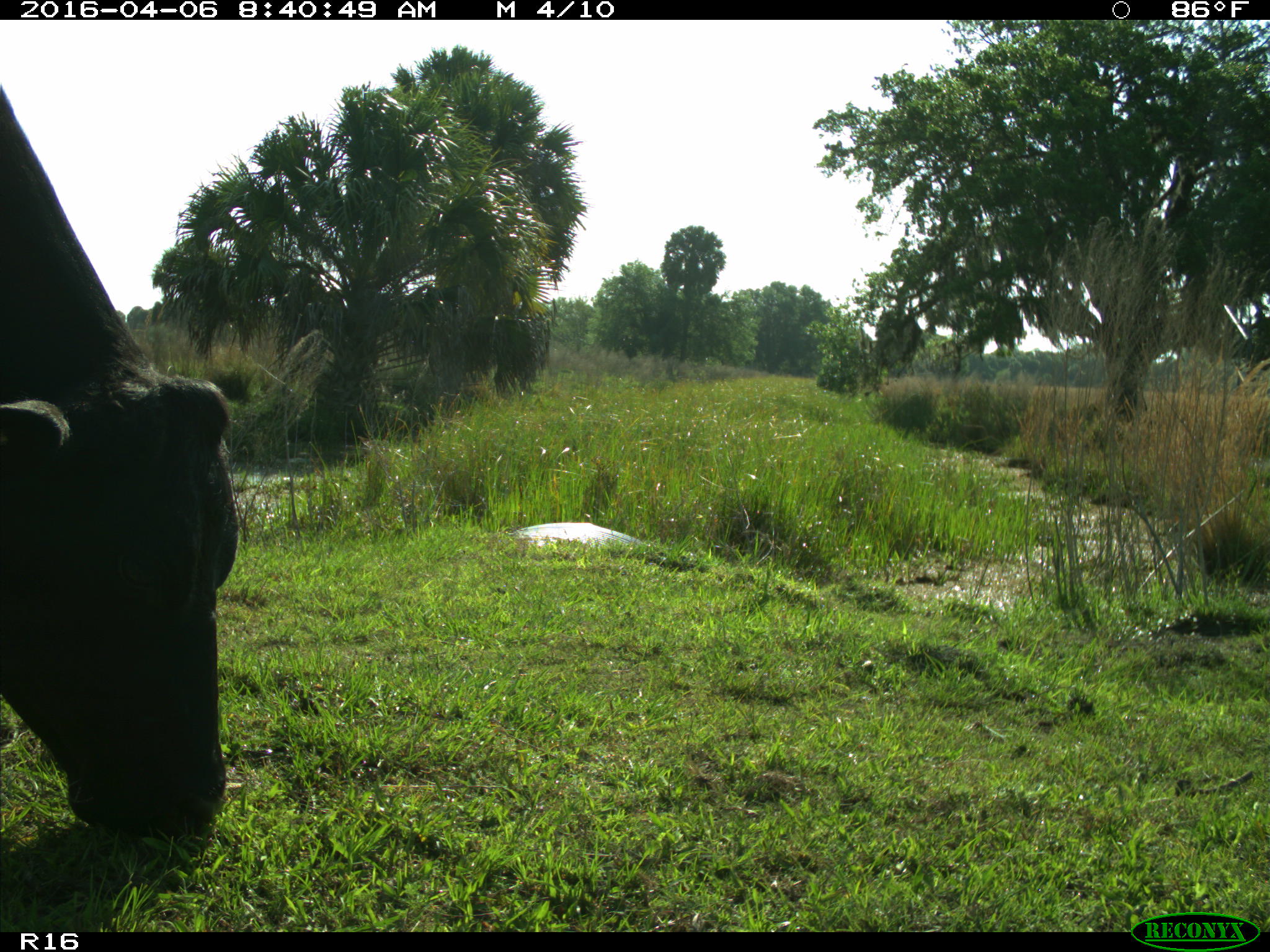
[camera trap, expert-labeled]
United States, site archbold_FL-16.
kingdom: Animalia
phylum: Chordata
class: Mammalia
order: Artiodactyla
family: Bovidae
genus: Bos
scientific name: Bos taurus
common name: domestic cow